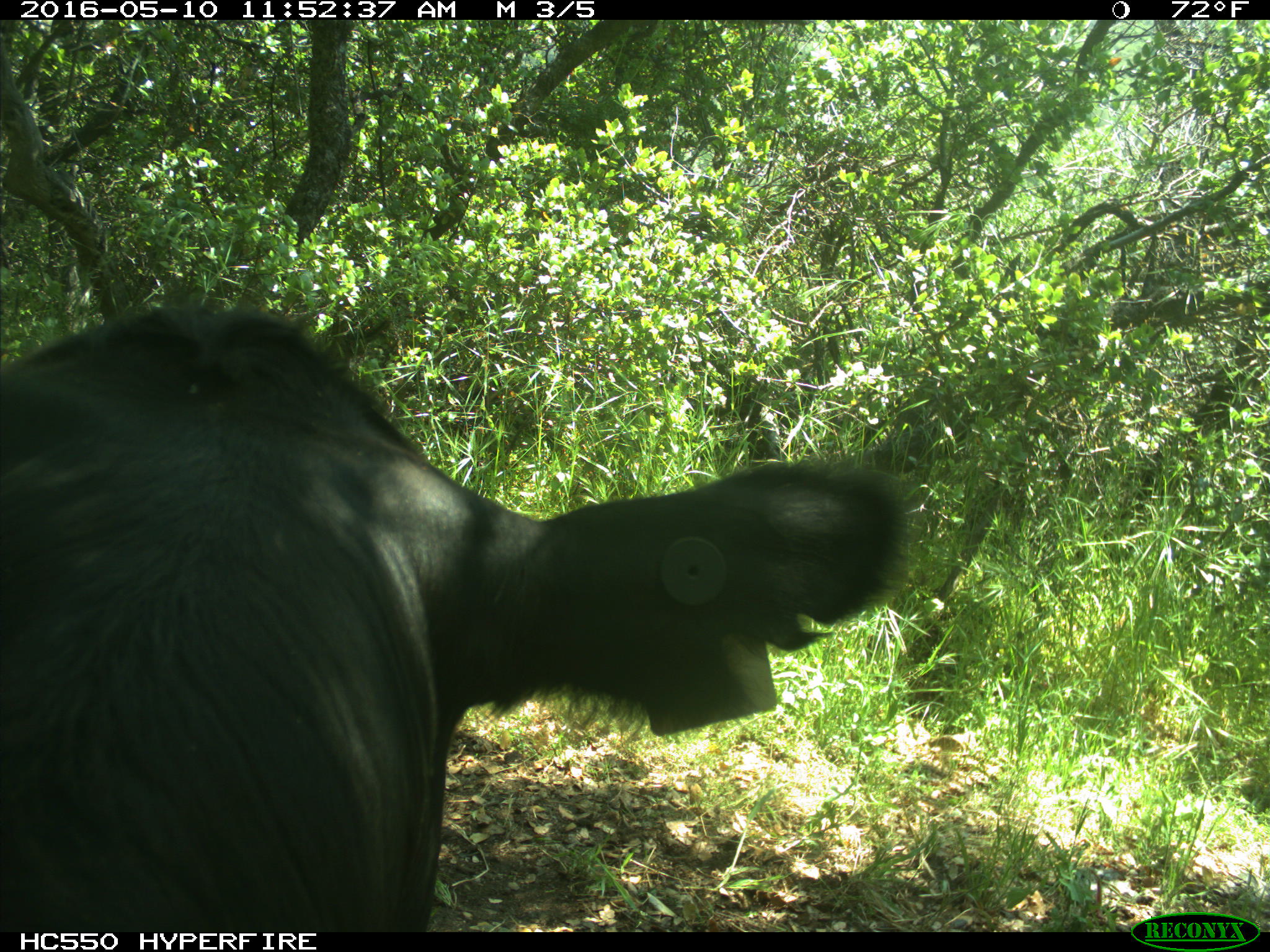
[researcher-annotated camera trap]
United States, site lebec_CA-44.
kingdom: Animalia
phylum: Chordata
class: Mammalia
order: Artiodactyla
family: Bovidae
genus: Bos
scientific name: Bos taurus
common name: domestic cow